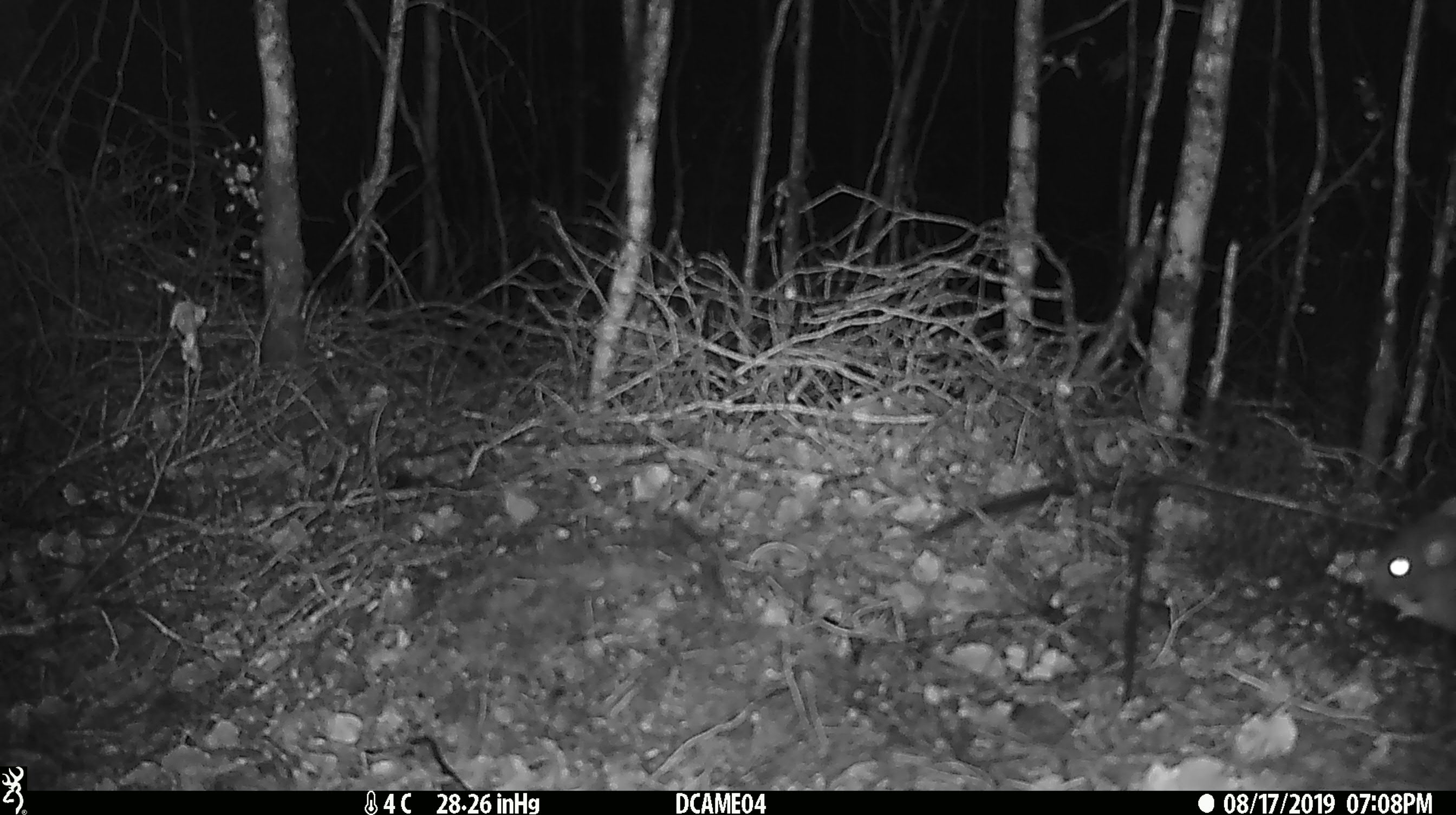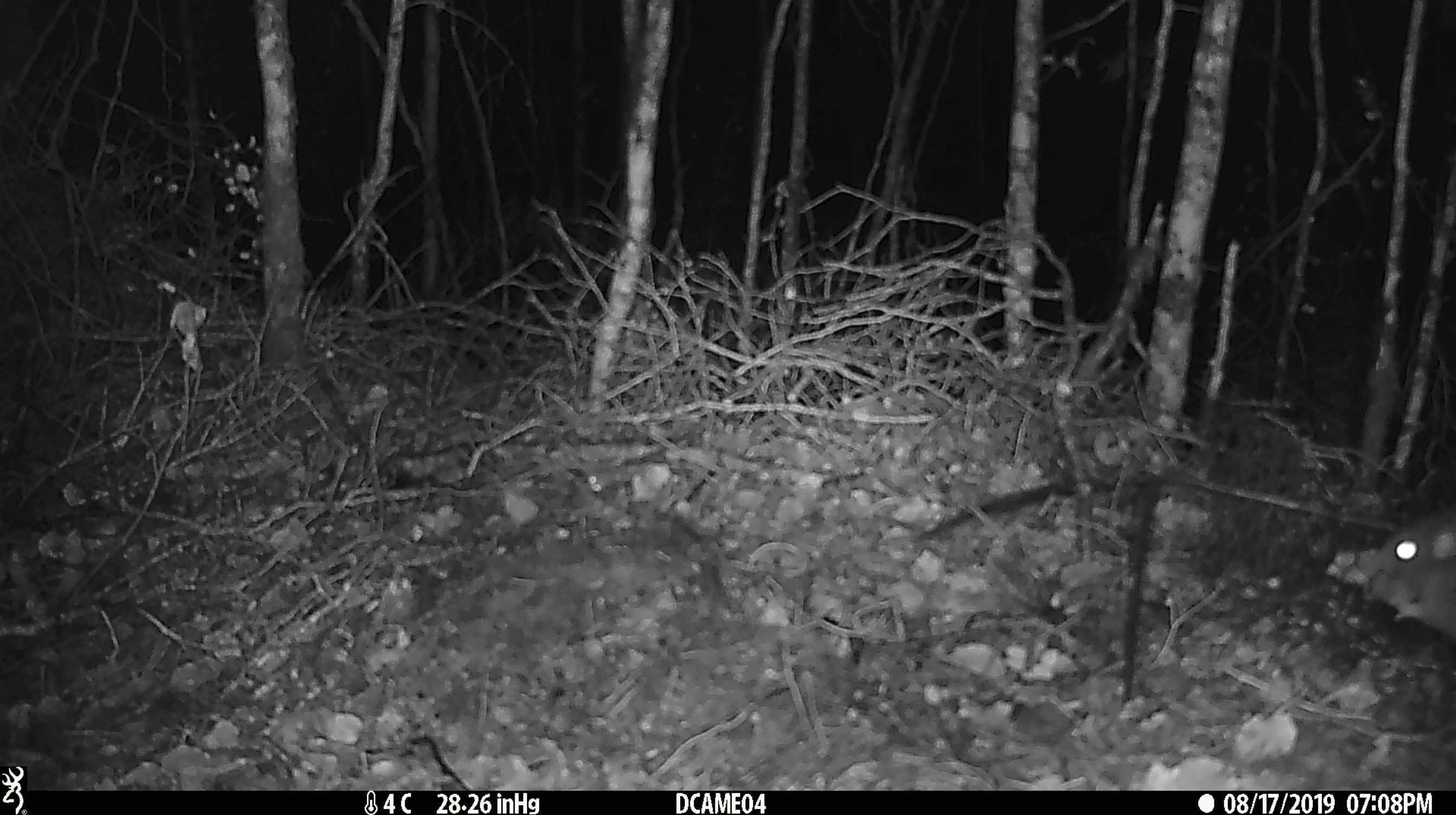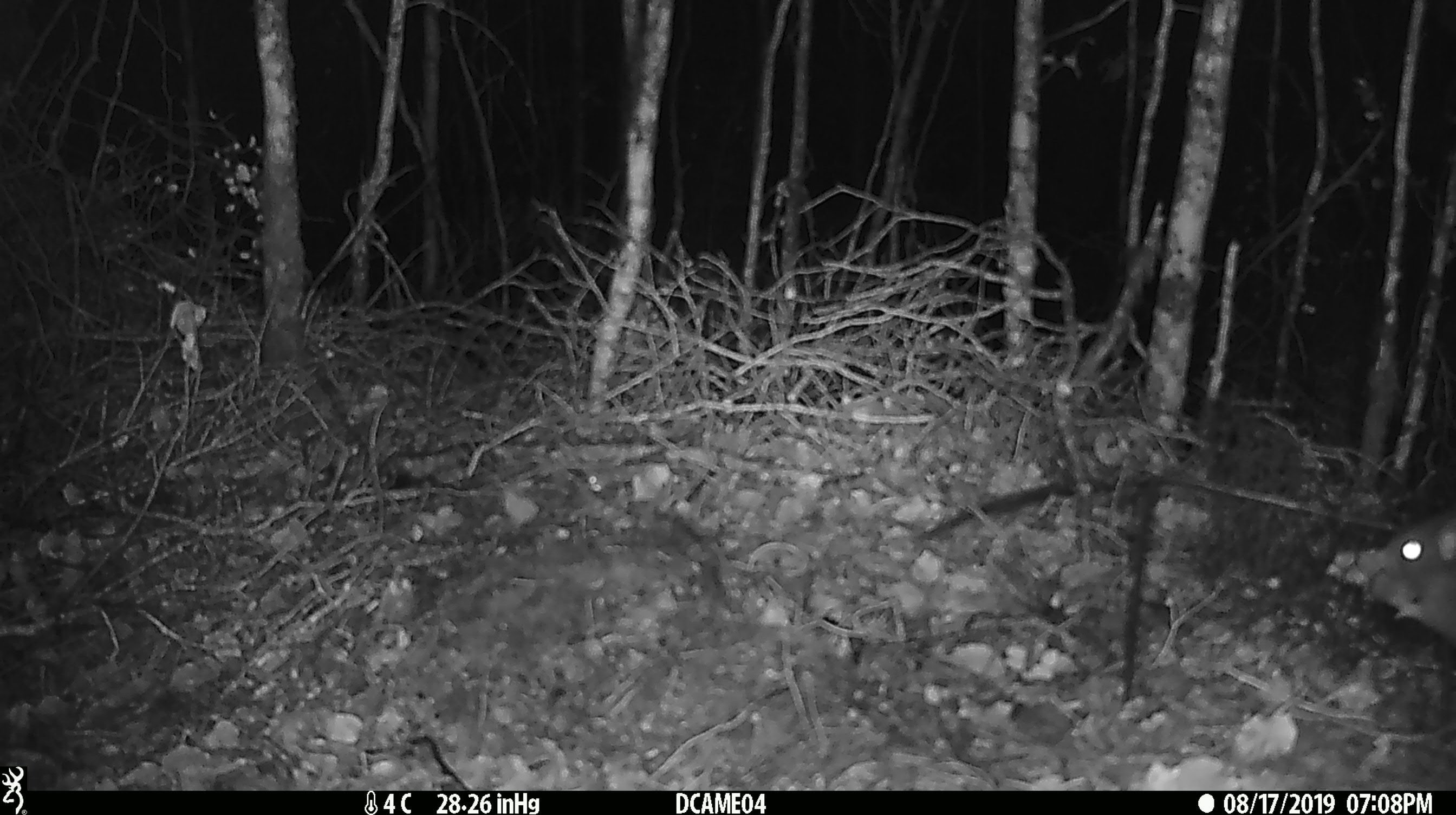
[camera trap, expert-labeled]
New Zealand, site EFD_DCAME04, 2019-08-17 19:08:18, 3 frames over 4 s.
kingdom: Animalia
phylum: Chordata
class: Mammalia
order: Rodentia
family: Muridae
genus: Rattus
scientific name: Rattus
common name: rat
Rat (Rattus).